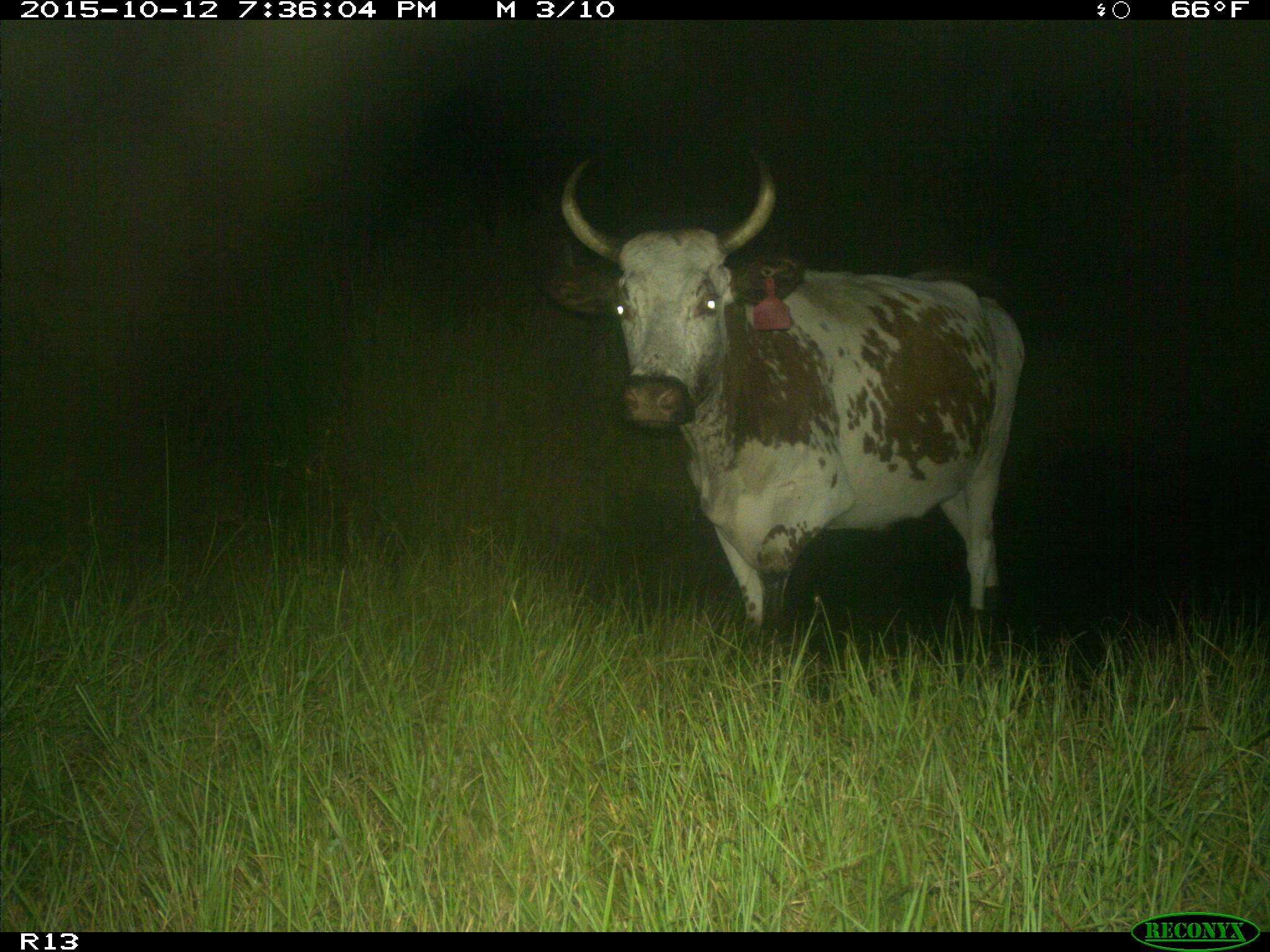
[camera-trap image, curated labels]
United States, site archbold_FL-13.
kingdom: Animalia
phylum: Chordata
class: Mammalia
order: Artiodactyla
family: Bovidae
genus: Bos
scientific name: Bos taurus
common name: domestic cow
Bos taurus (domestic cow).